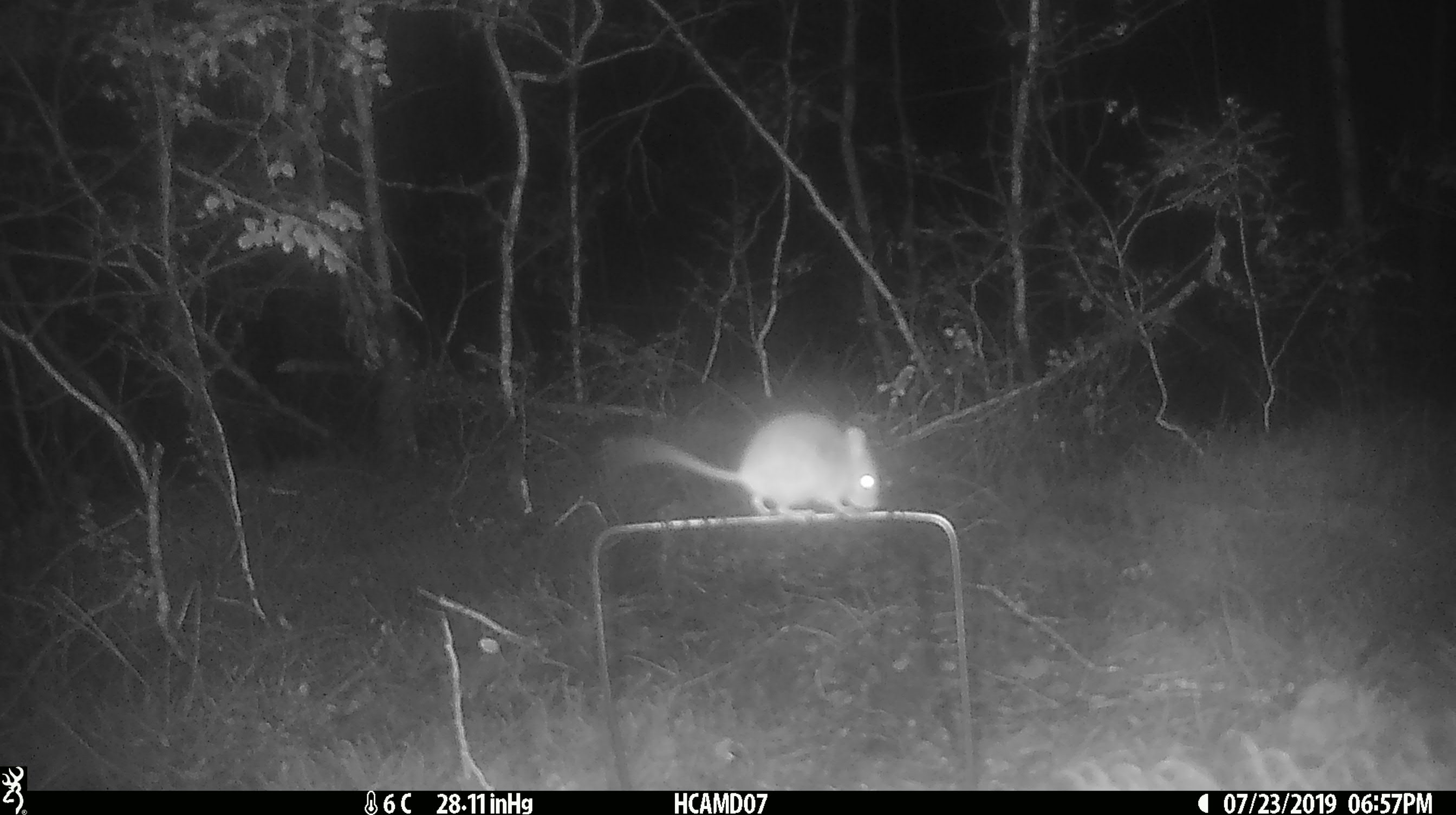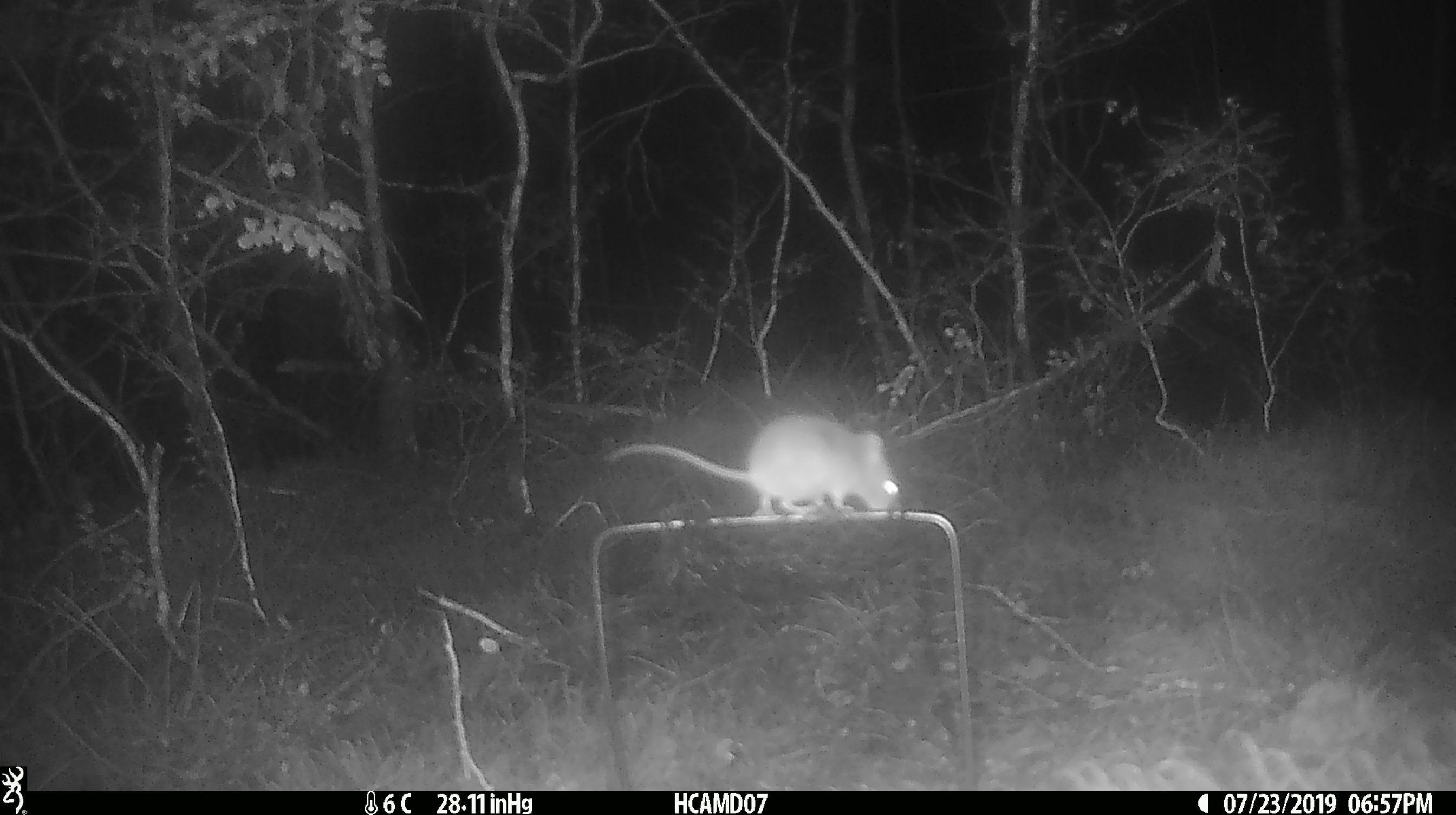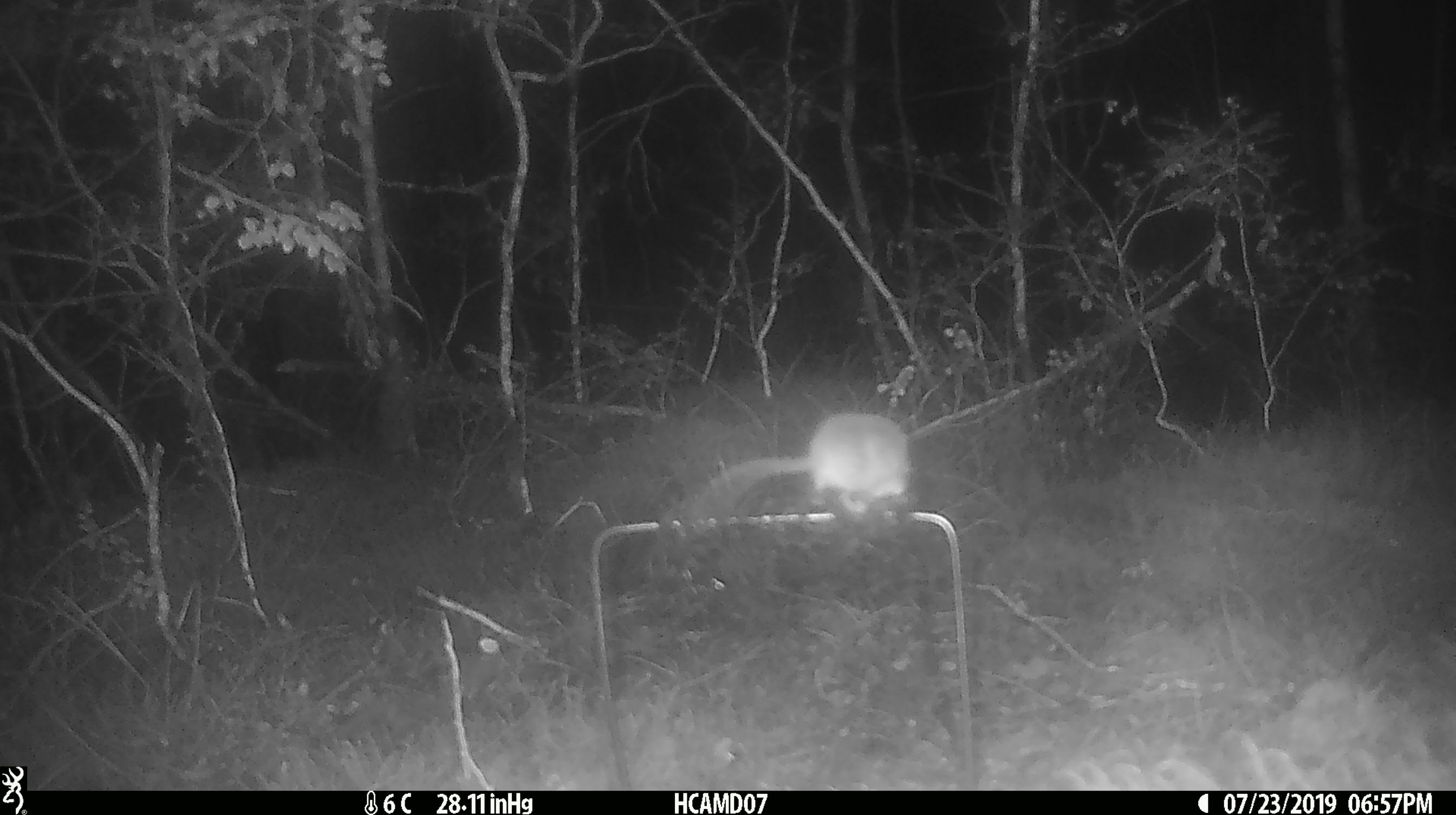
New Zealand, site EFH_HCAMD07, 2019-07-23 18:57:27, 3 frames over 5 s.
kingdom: Animalia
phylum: Chordata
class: Mammalia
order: Rodentia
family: Muridae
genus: Mus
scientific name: Mus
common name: mouse